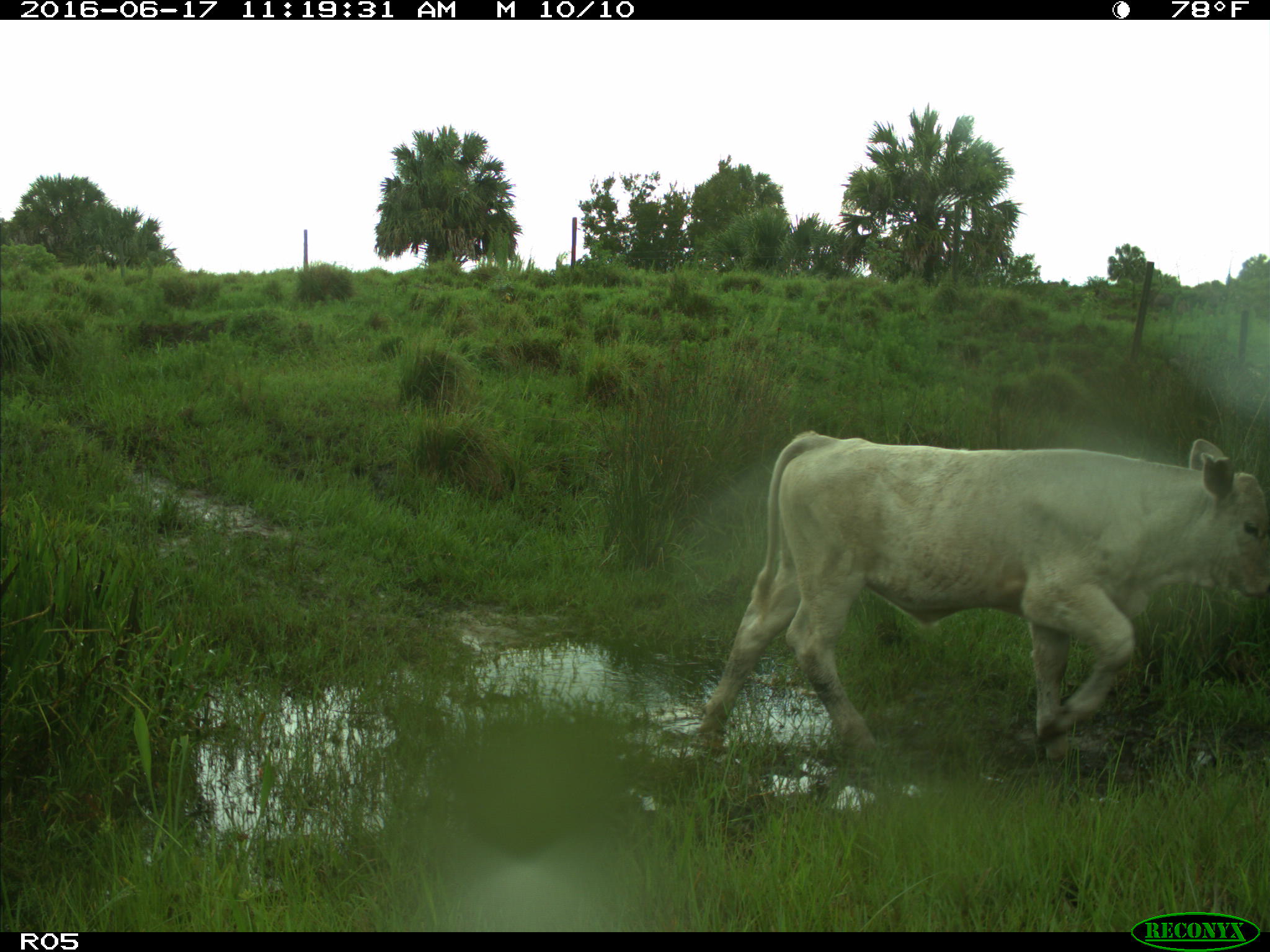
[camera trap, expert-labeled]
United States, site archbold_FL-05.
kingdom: Animalia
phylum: Chordata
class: Mammalia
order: Artiodactyla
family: Bovidae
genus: Bos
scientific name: Bos taurus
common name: domestic cow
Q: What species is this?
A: Bos taurus (domestic cow).